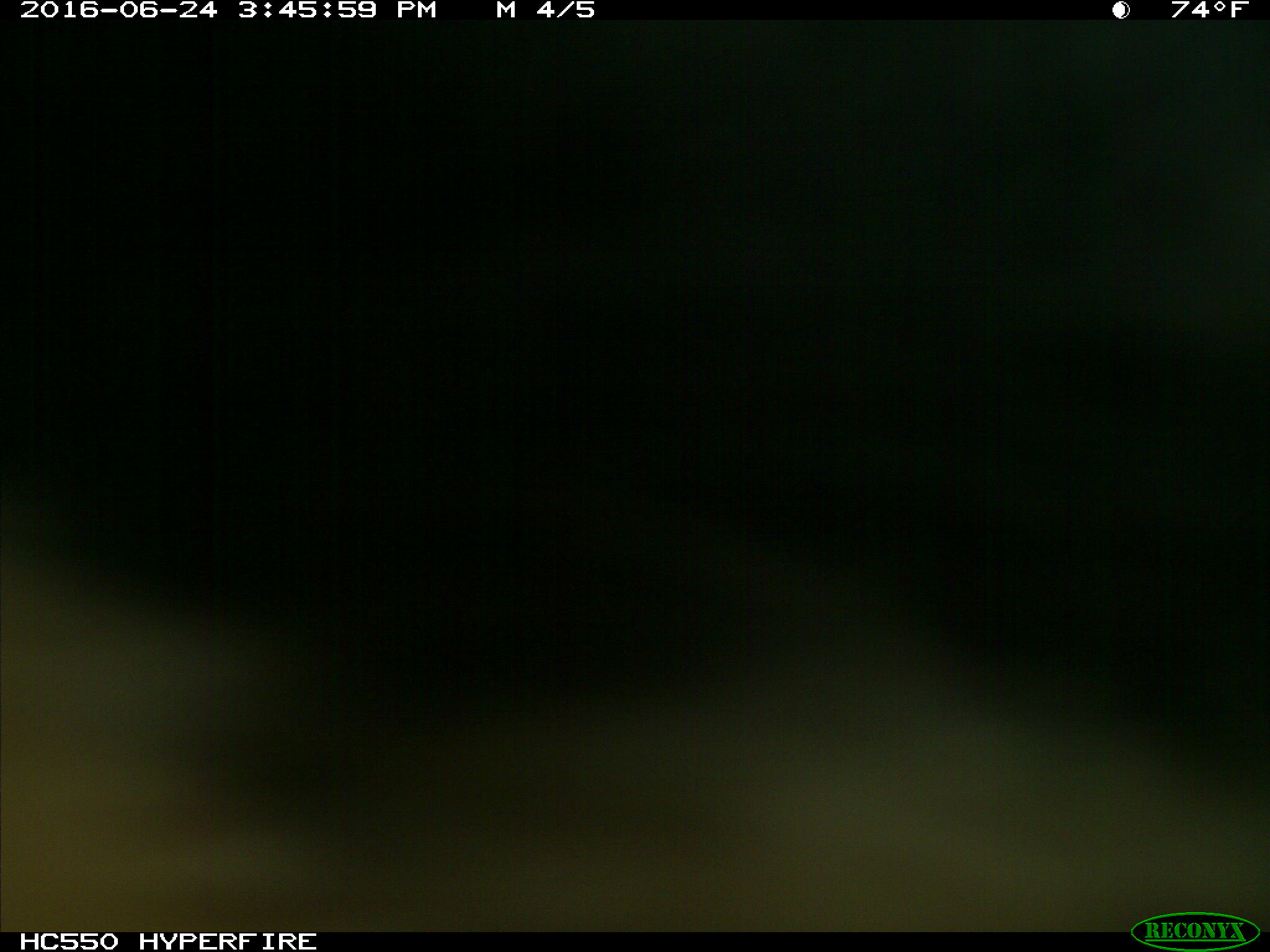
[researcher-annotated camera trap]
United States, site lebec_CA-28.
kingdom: Animalia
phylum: Chordata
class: Mammalia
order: Artiodactyla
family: Bovidae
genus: Bos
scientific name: Bos taurus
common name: domestic cow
Bos taurus (domestic cow).